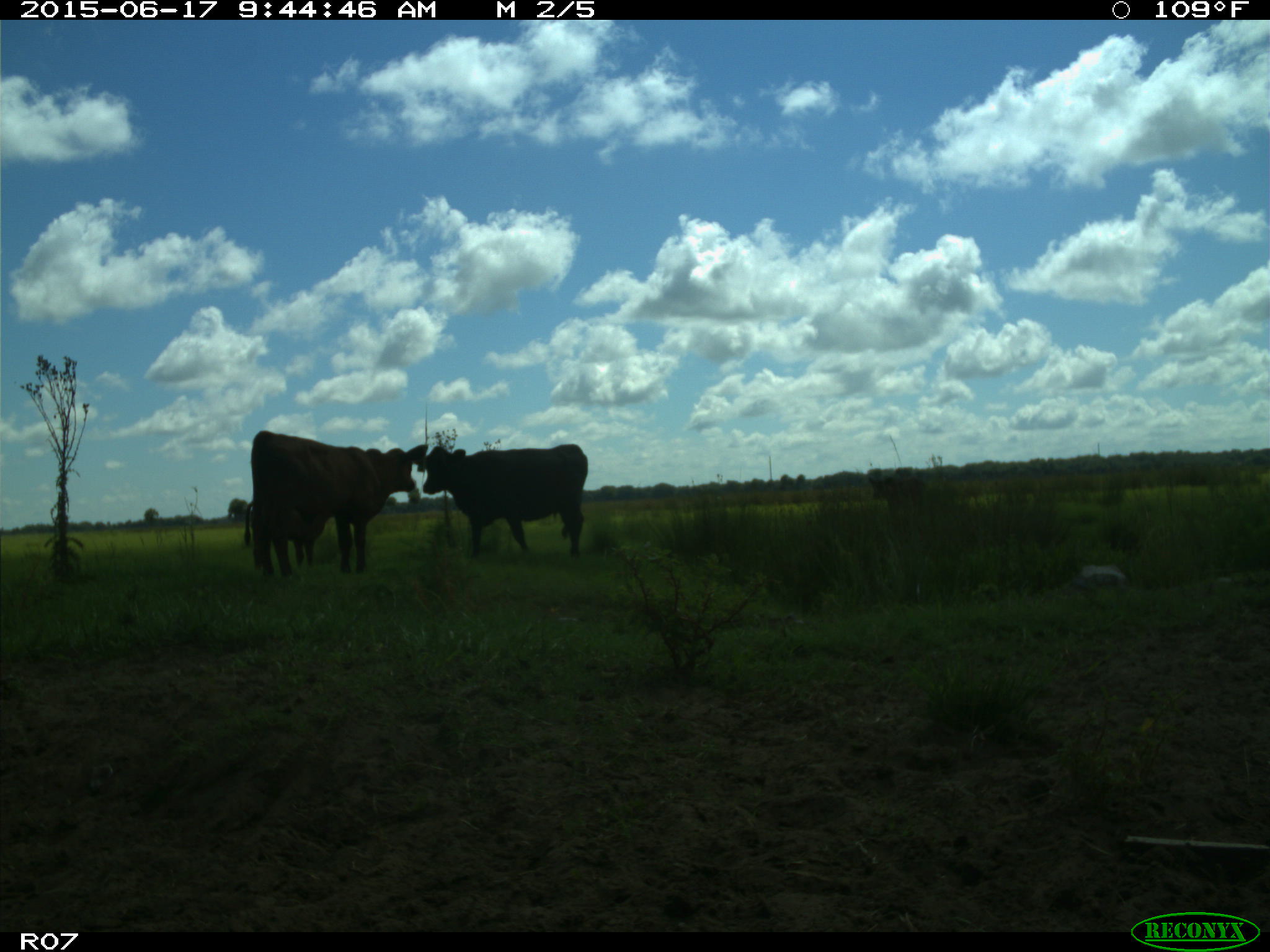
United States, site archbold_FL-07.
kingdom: Animalia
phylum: Chordata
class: Mammalia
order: Artiodactyla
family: Bovidae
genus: Bos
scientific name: Bos taurus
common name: domestic cow